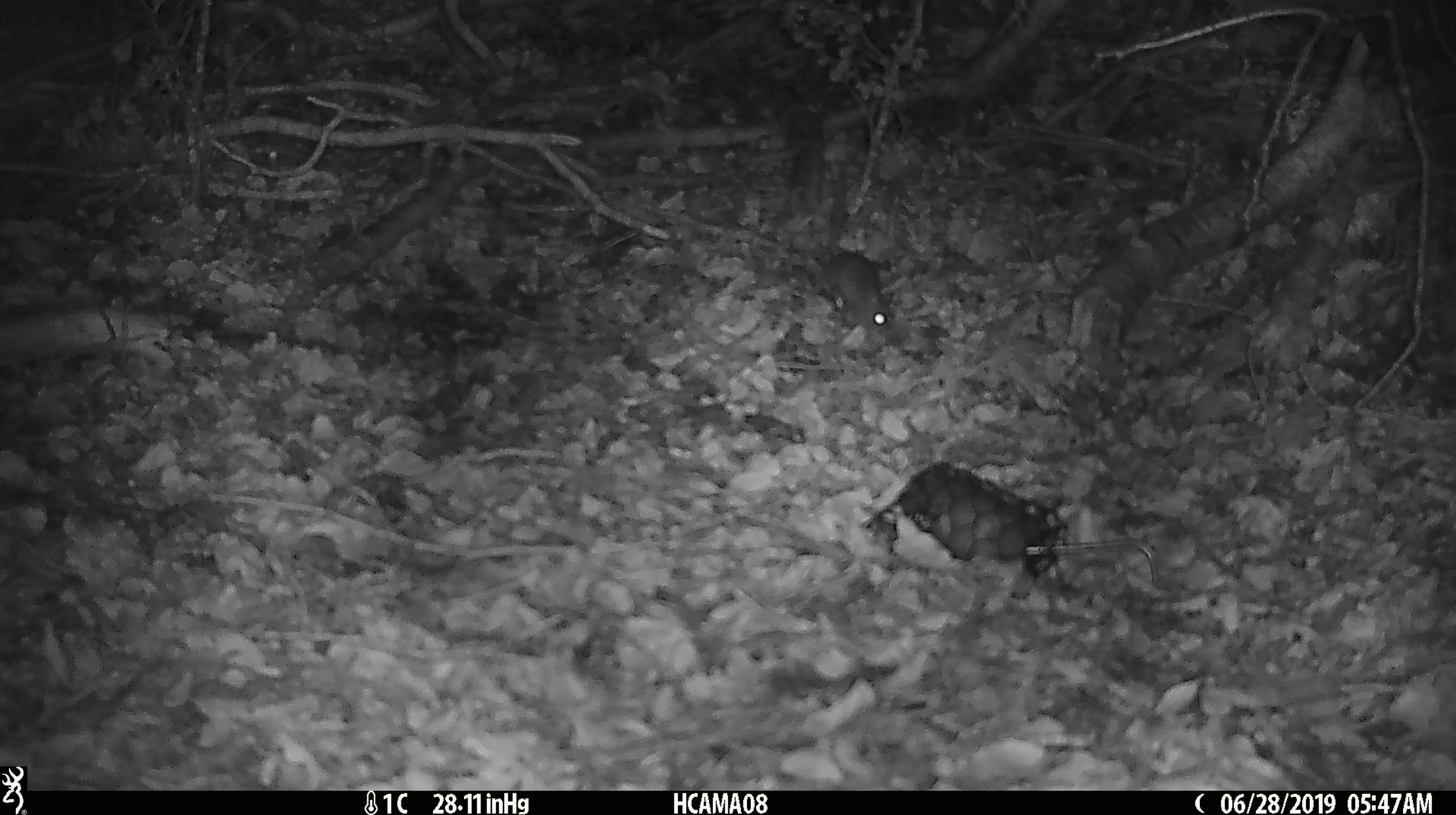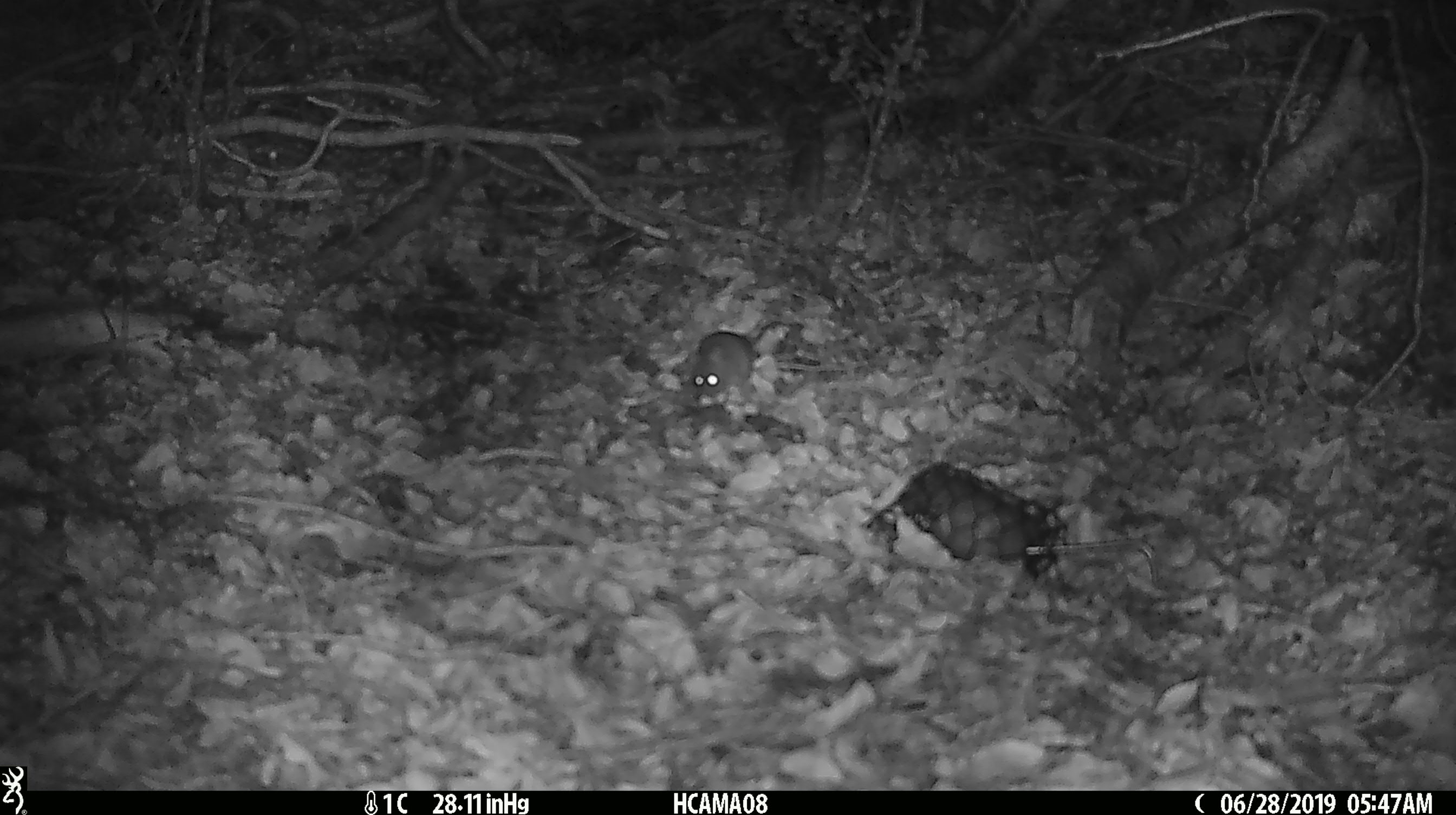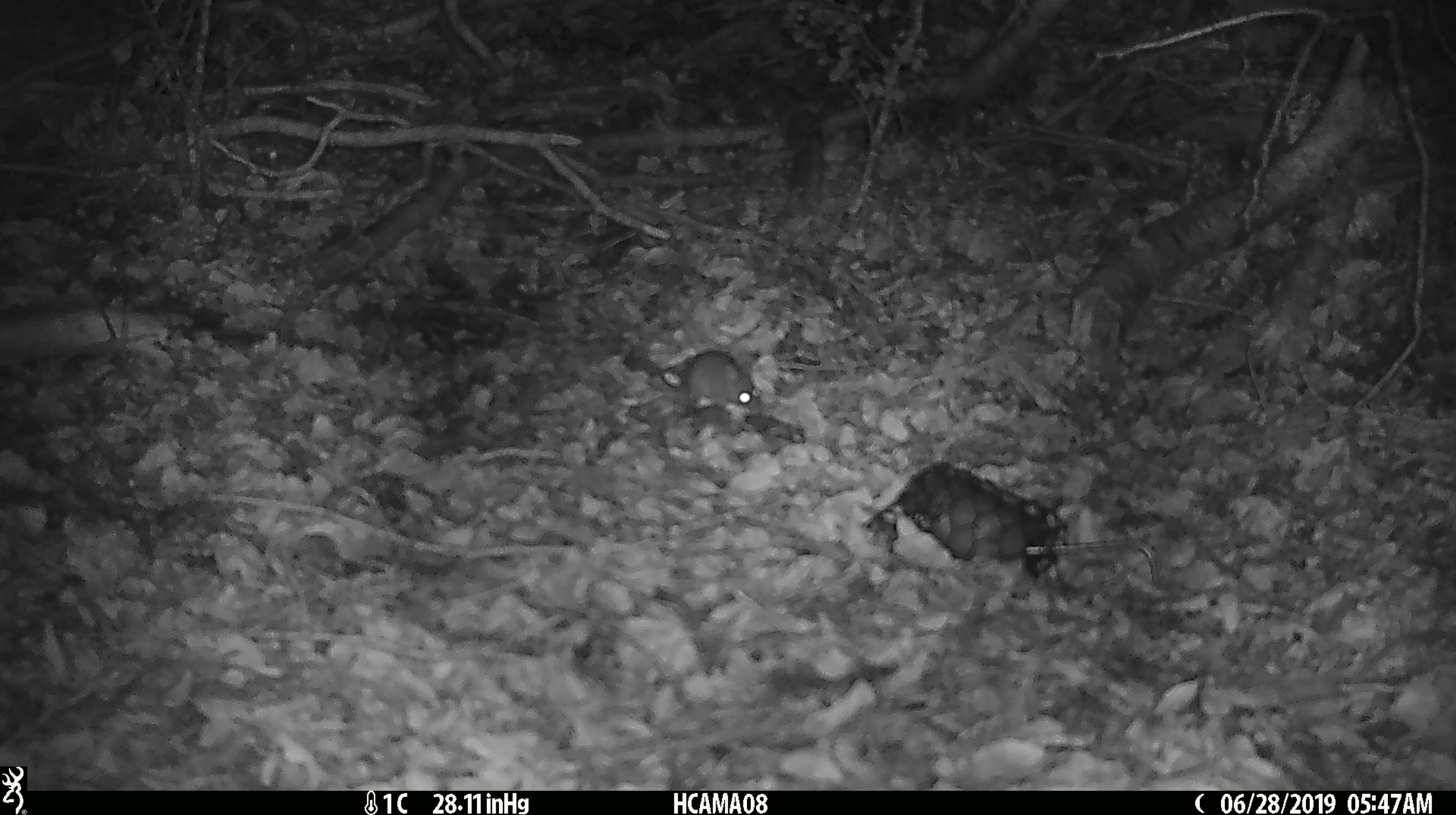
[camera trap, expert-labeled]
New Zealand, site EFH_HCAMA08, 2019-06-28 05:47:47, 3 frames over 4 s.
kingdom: Animalia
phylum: Chordata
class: Mammalia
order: Rodentia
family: Muridae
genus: Mus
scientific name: Mus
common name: mouse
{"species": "mouse (Mus)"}